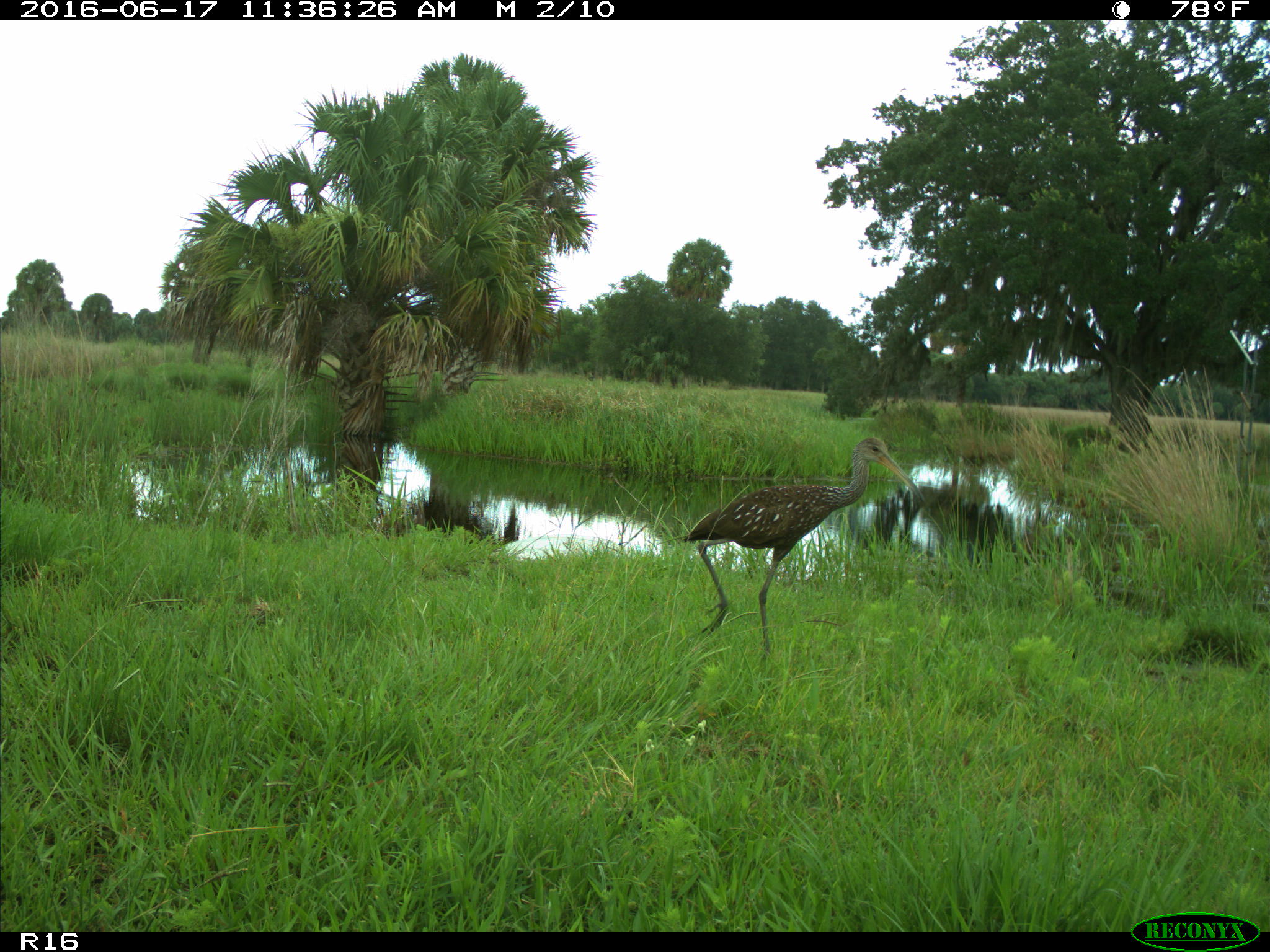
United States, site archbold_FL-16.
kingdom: Animalia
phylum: Chordata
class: Aves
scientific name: Aves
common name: birds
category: unidentified bird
Unidentified bird (birds) (Aves).